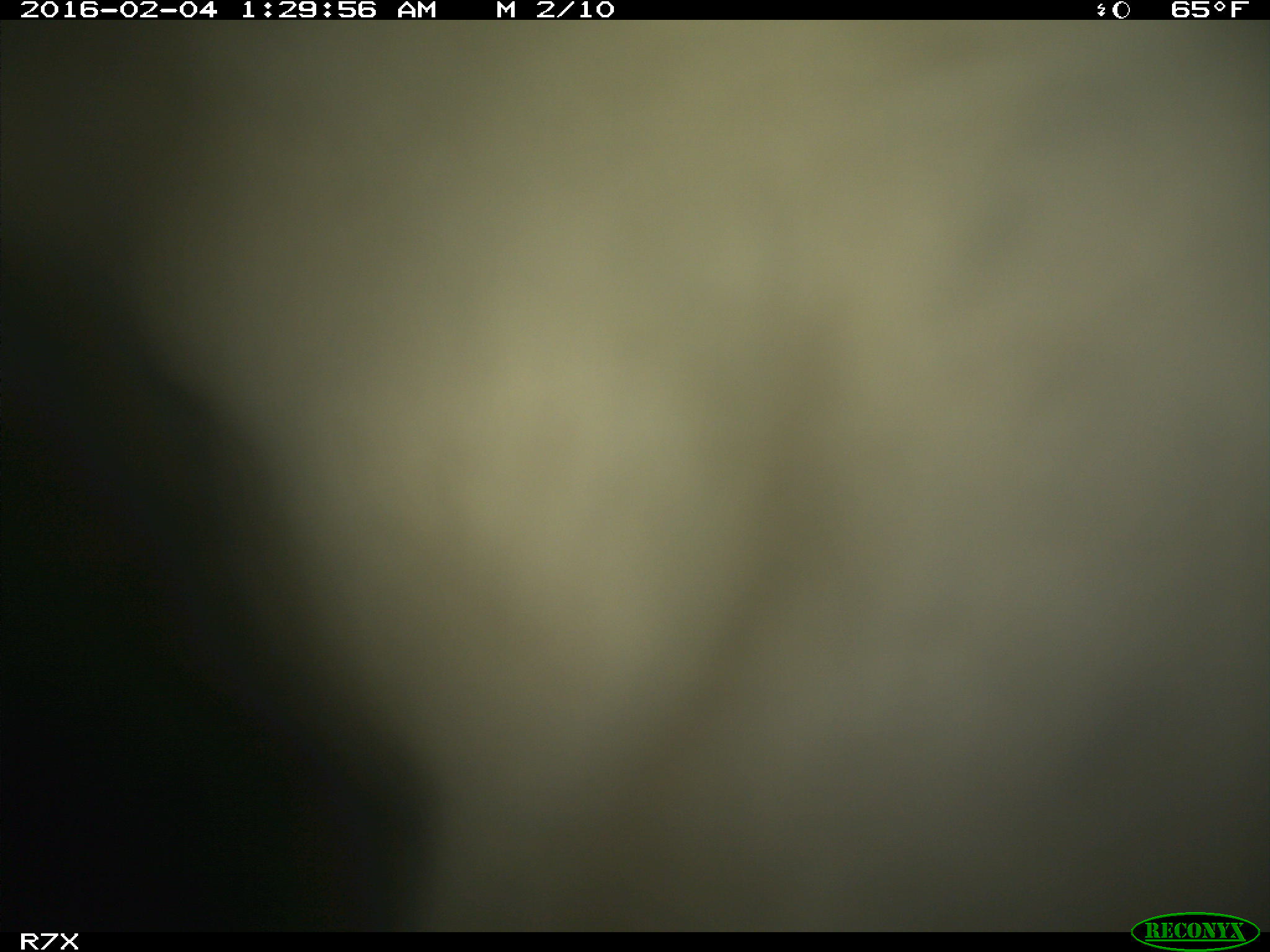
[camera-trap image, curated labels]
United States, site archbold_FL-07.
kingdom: Animalia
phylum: Chordata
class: Mammalia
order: Artiodactyla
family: Bovidae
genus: Bos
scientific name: Bos taurus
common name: domestic cow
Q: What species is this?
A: Bos taurus (domestic cow).